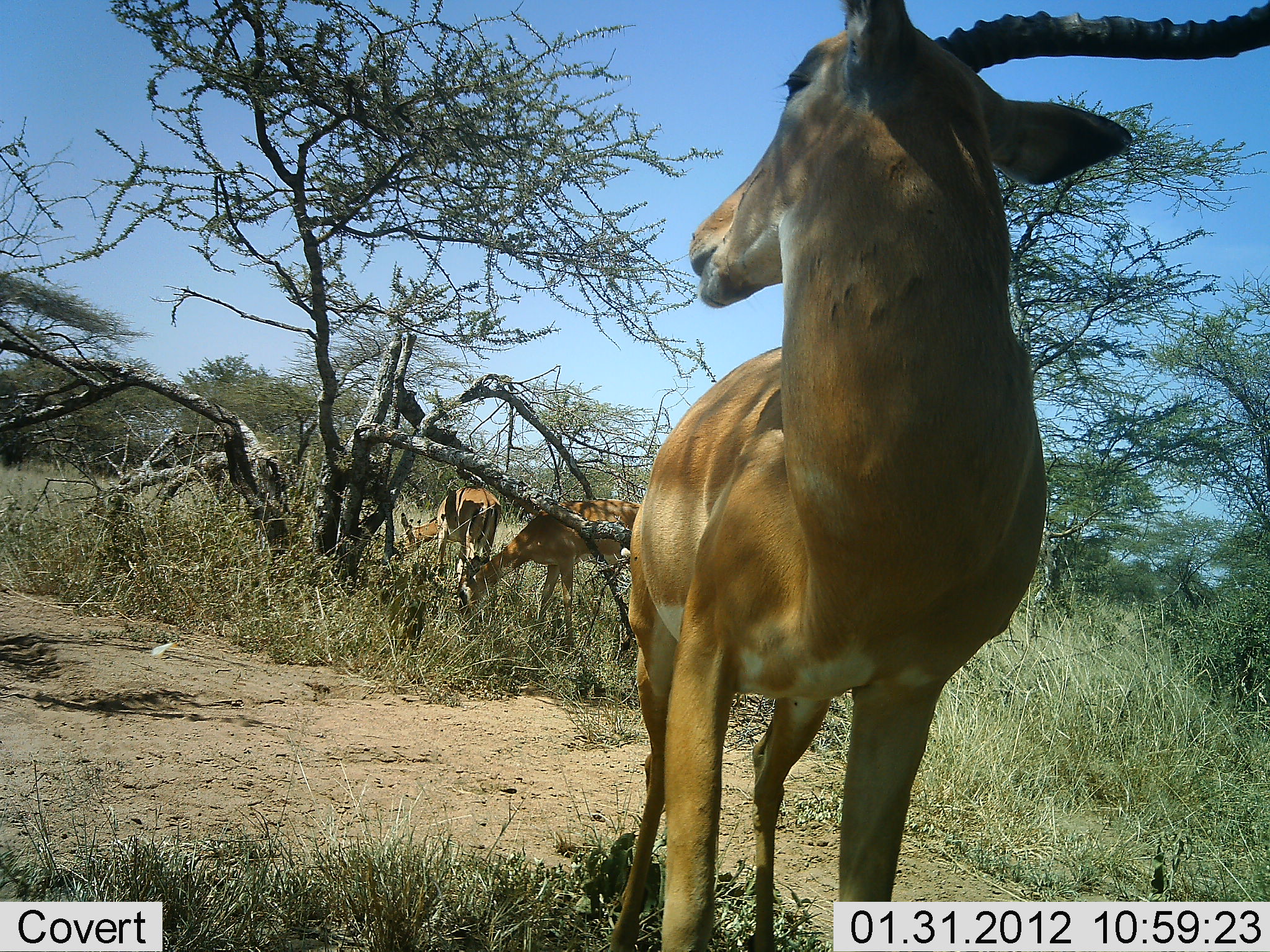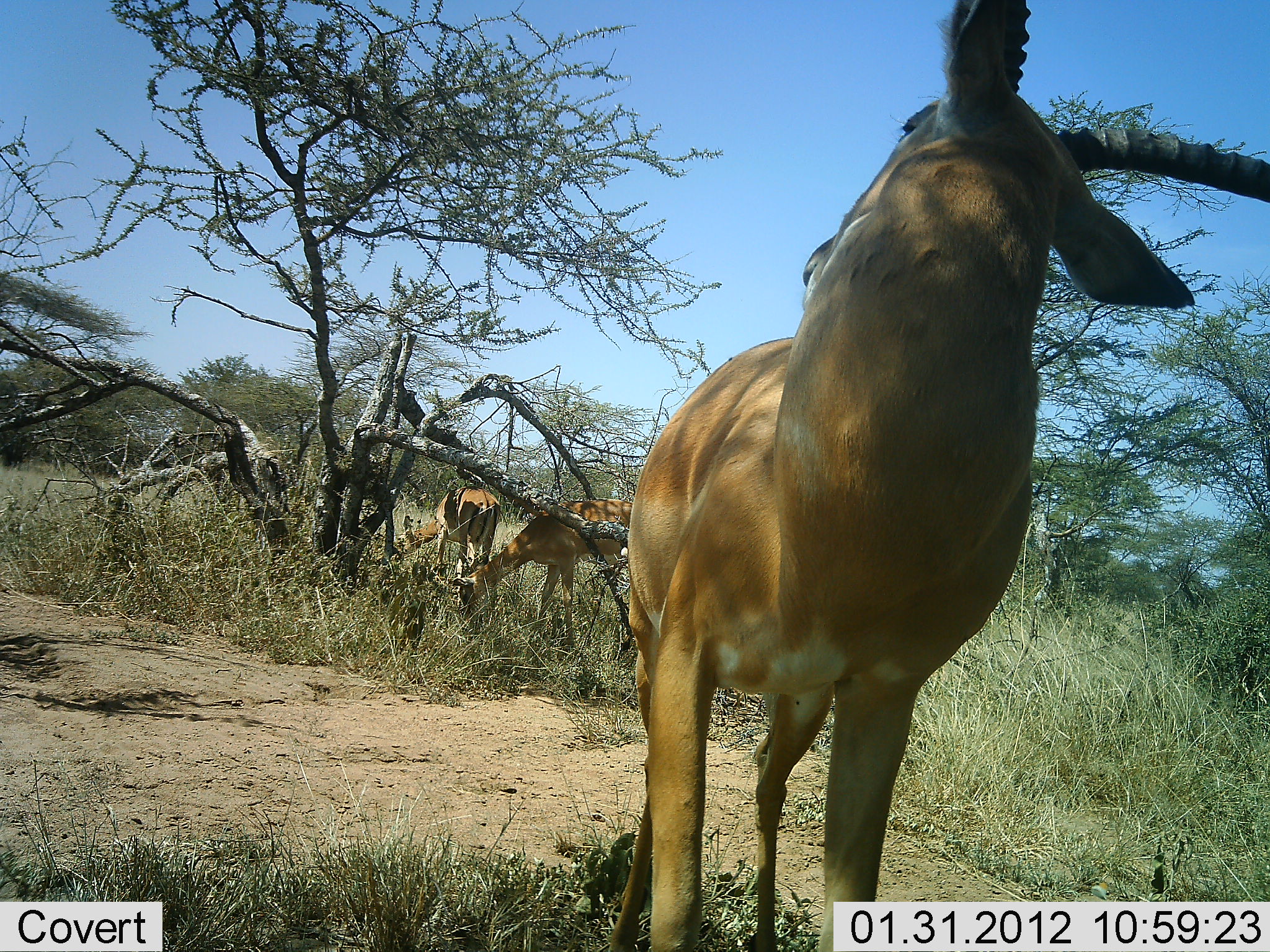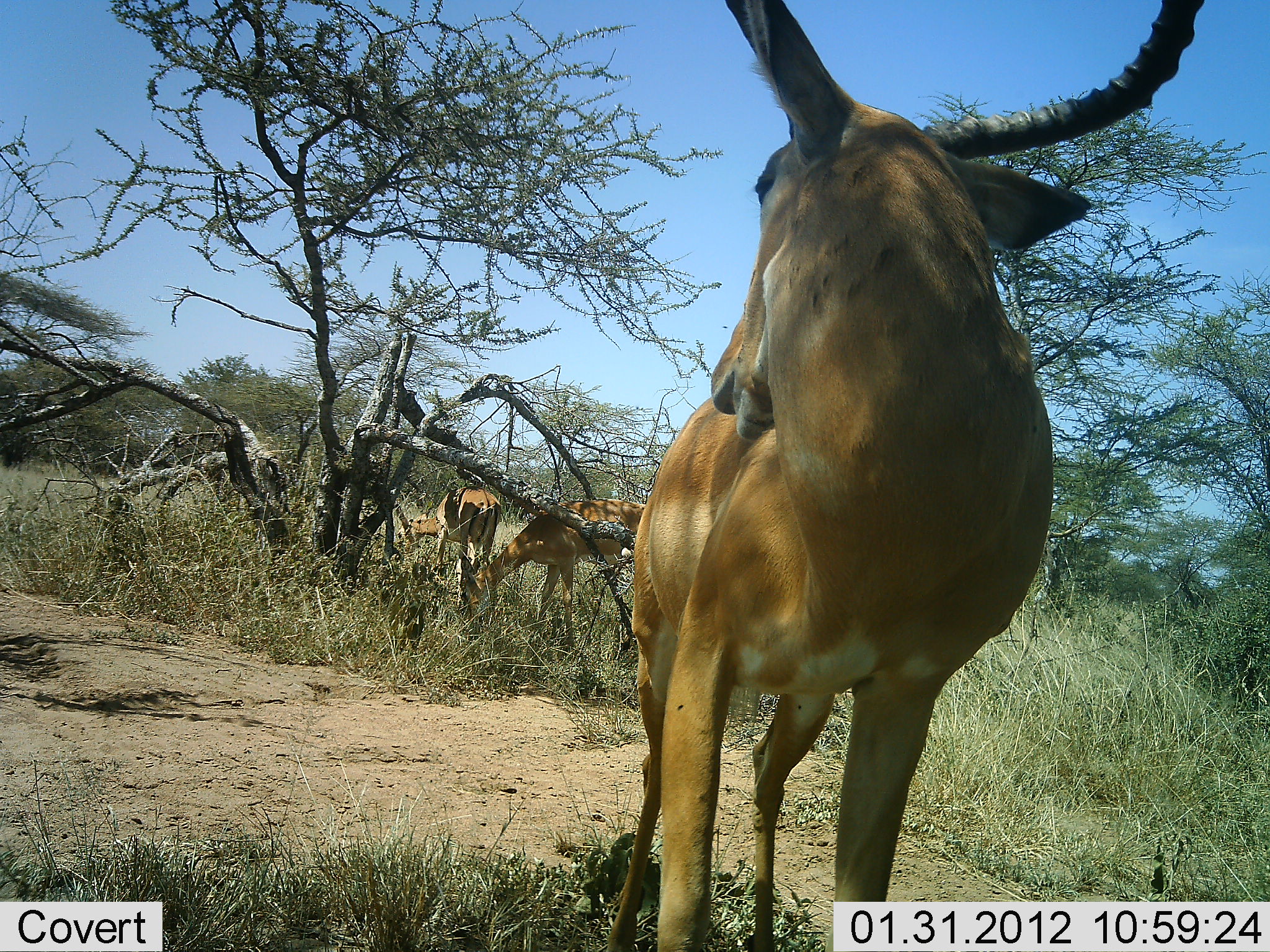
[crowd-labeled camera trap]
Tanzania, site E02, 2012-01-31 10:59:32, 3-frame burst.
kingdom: Animalia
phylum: Chordata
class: Mammalia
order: Artiodactyla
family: Bovidae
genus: Aepyceros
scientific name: Aepyceros melampus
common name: impala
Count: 3.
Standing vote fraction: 92%.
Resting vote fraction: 0%.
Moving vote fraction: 0%.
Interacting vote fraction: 4%.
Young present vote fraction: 0%.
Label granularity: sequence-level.